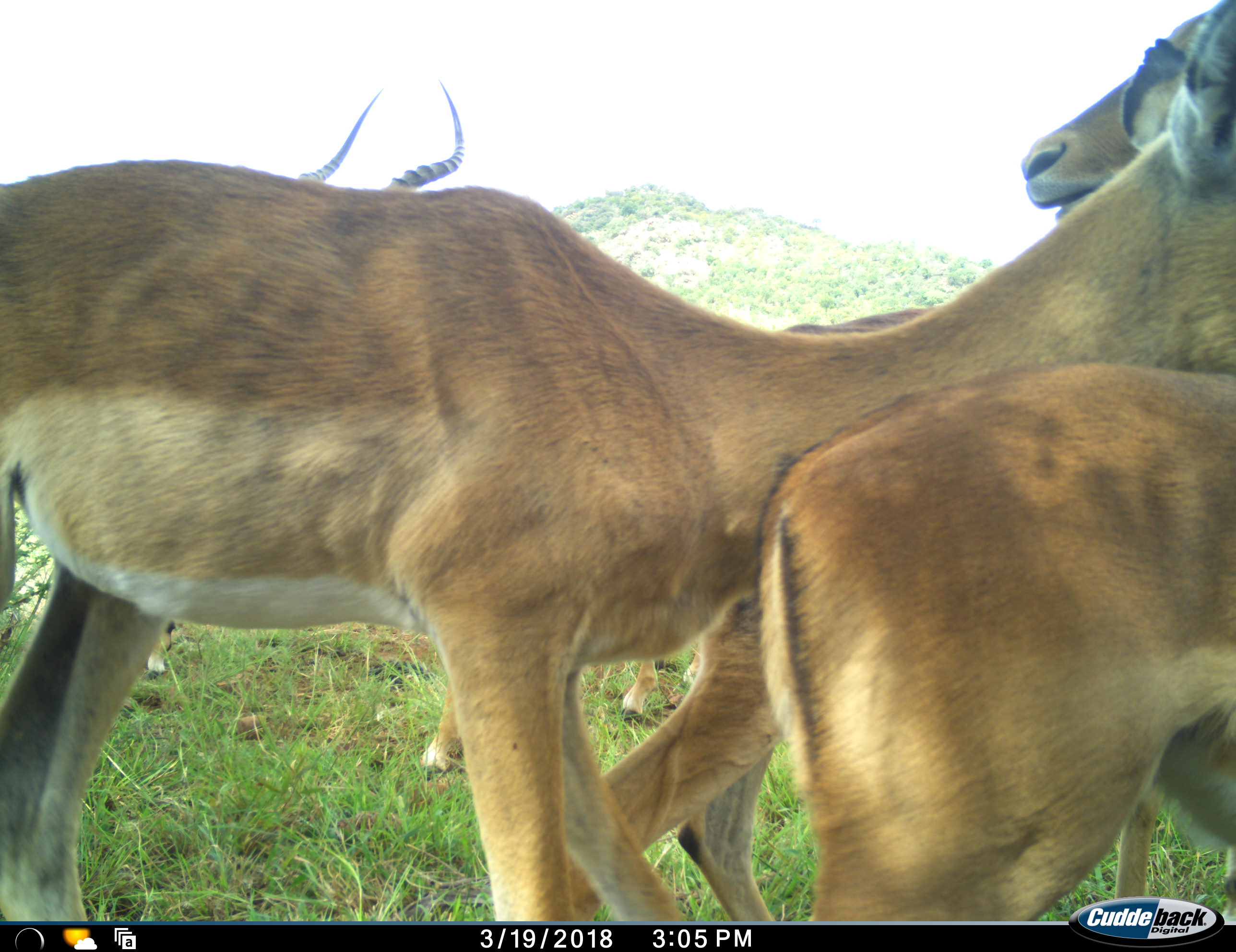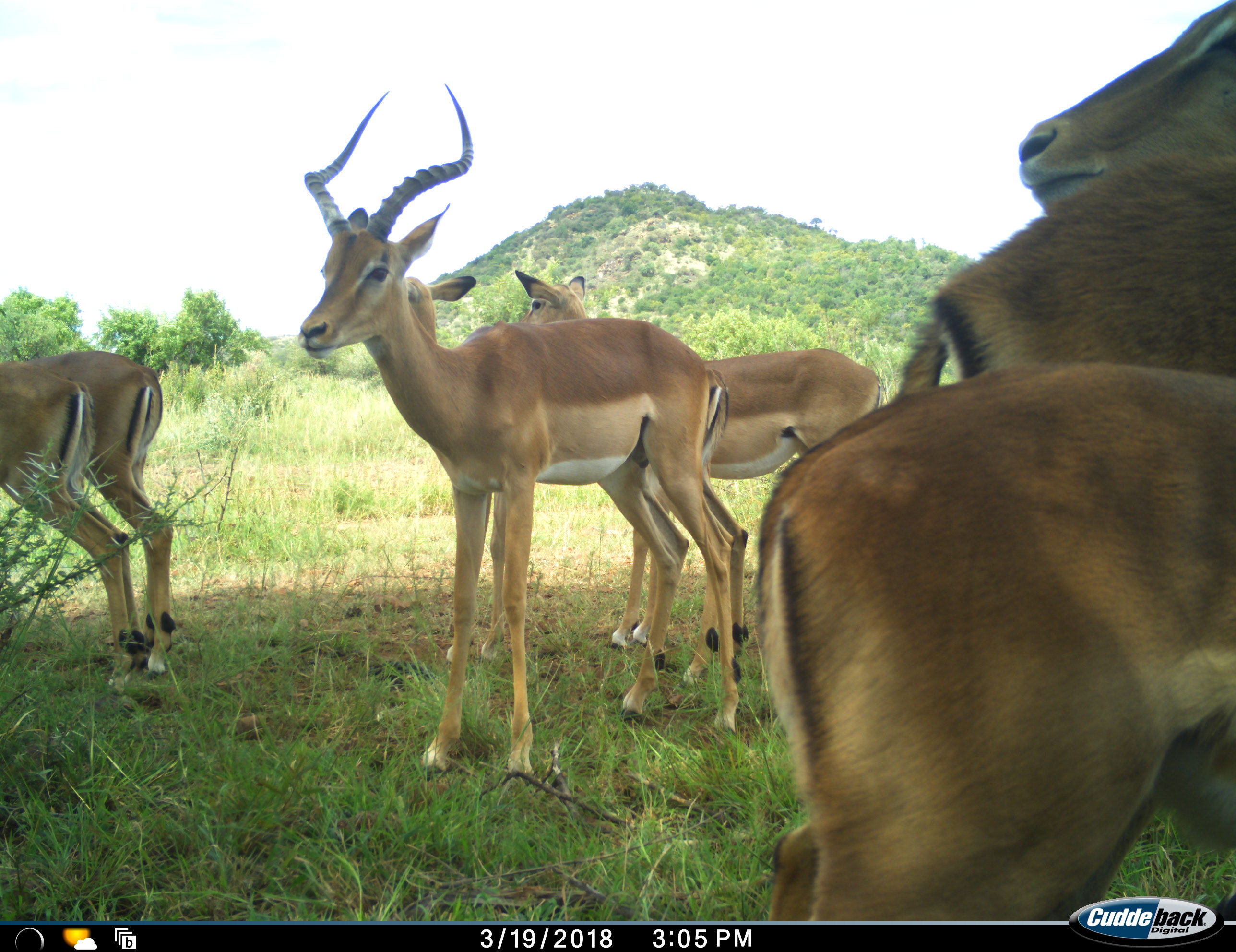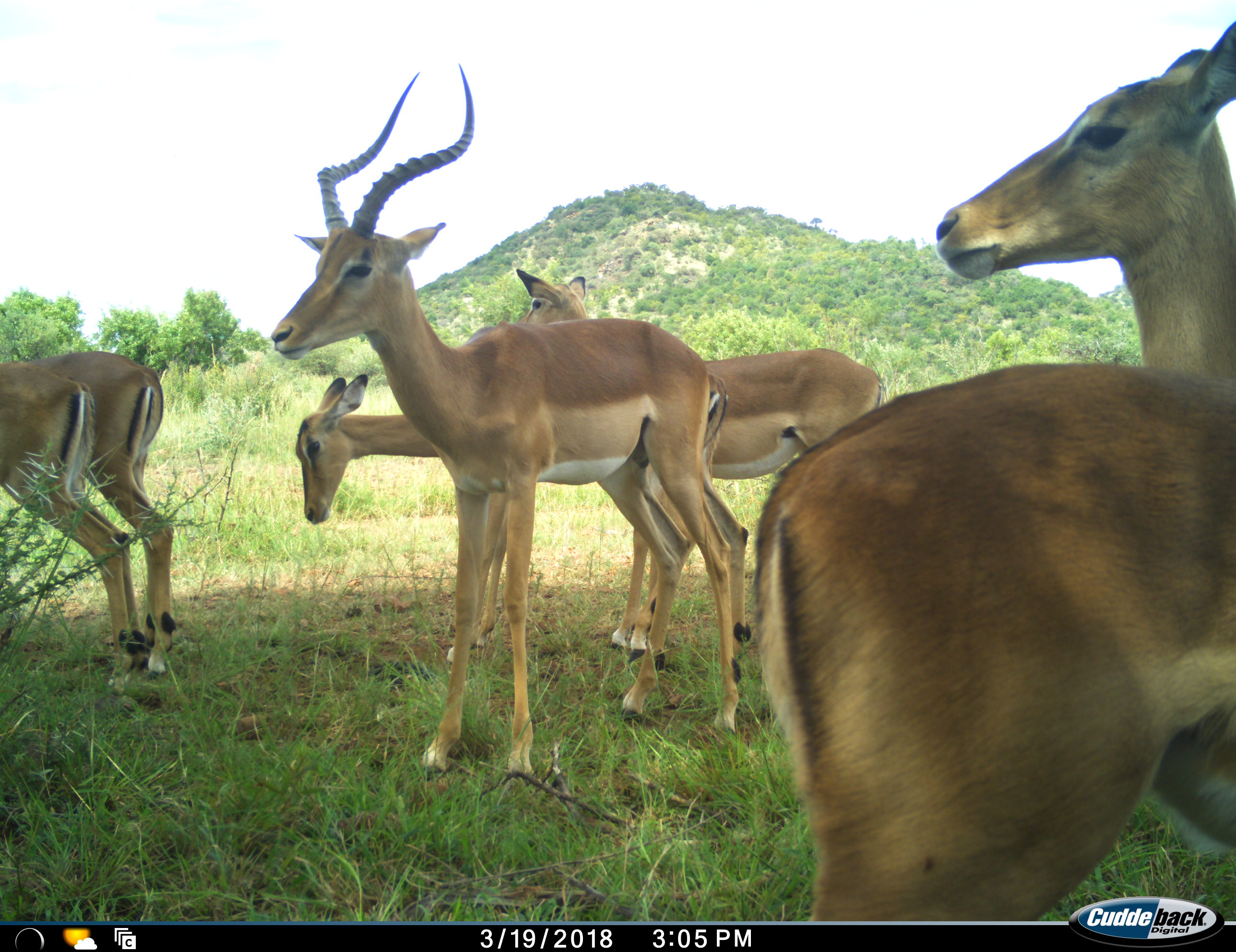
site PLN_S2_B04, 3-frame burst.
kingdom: Animalia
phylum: Chordata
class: Mammalia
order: Artiodactyla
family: Bovidae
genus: Aepyceros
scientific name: Aepyceros melampus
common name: impala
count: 7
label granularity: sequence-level